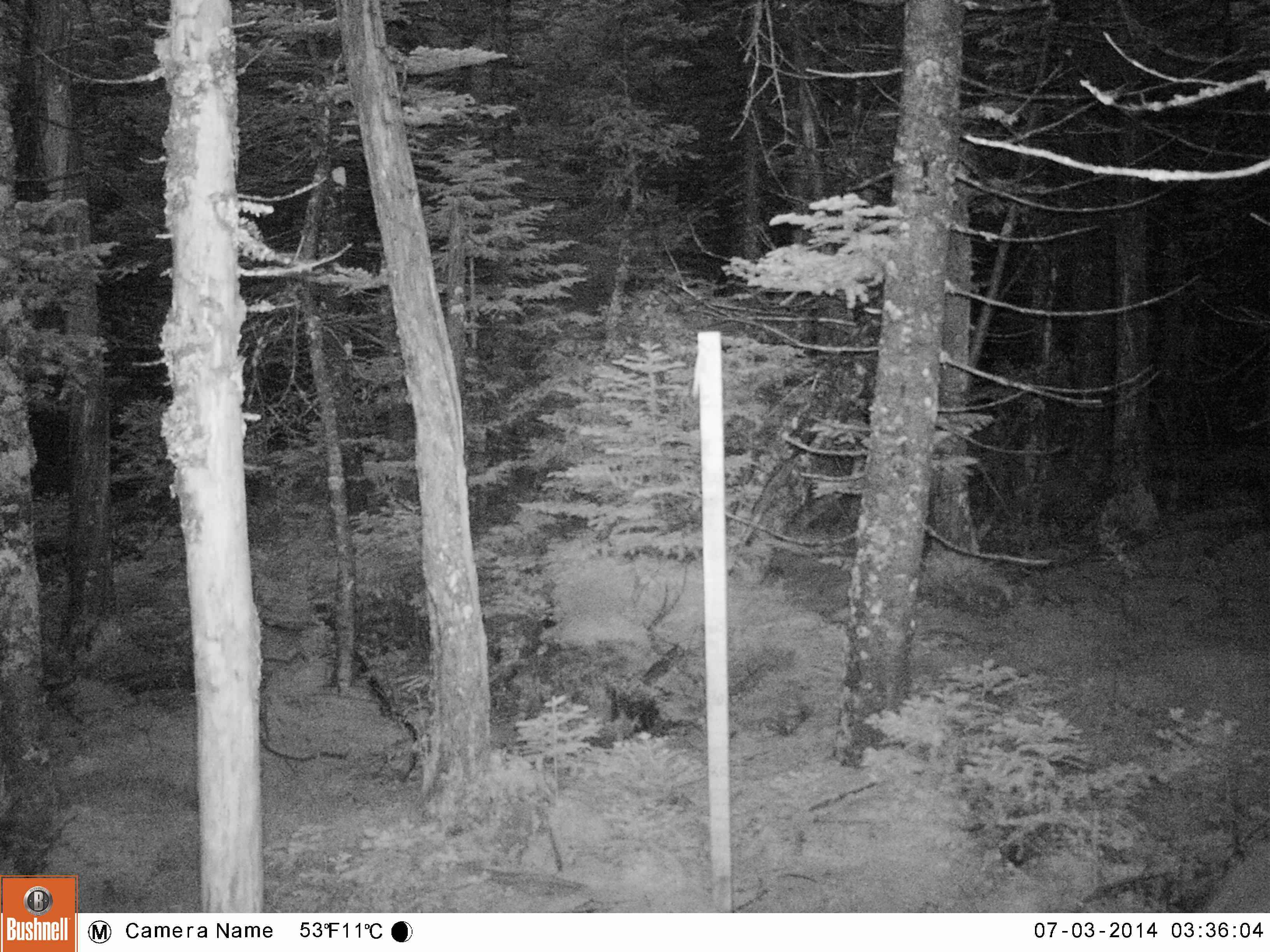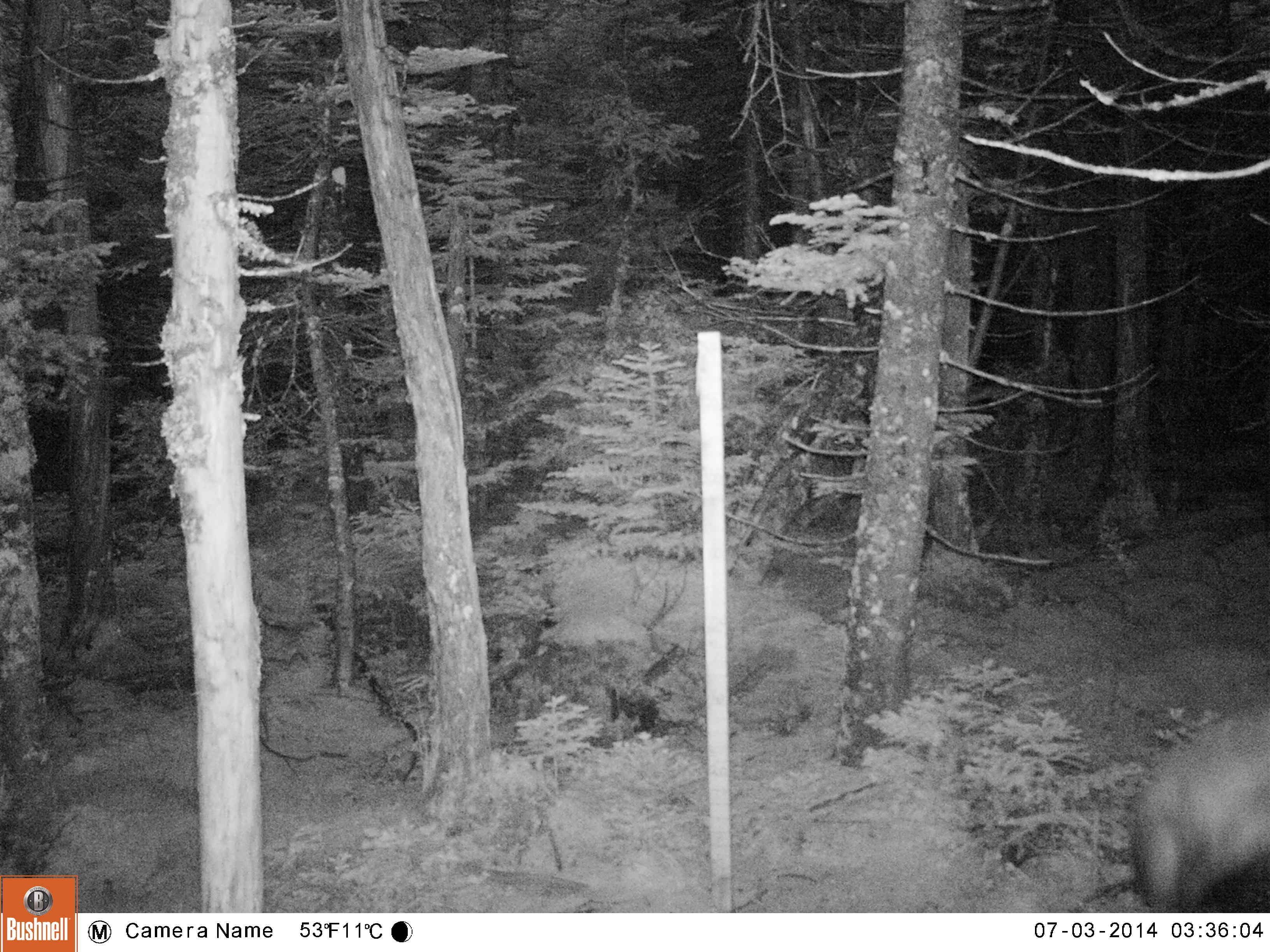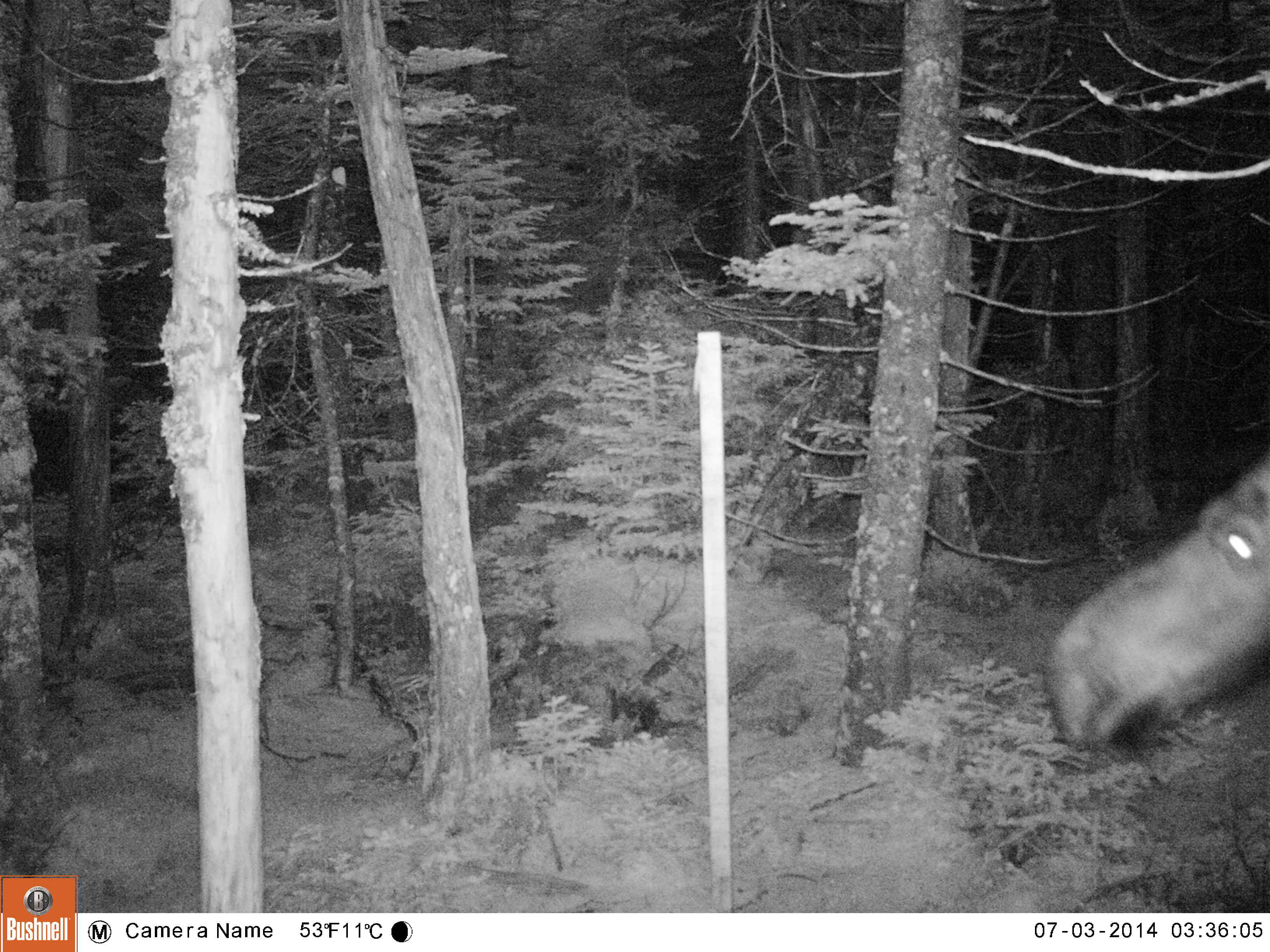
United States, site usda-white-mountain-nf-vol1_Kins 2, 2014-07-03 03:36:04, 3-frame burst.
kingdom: Animalia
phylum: Chordata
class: Mammalia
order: Artiodactyla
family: Cervidae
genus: Alces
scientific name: Alces alces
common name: moose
Moose (Alces alces).